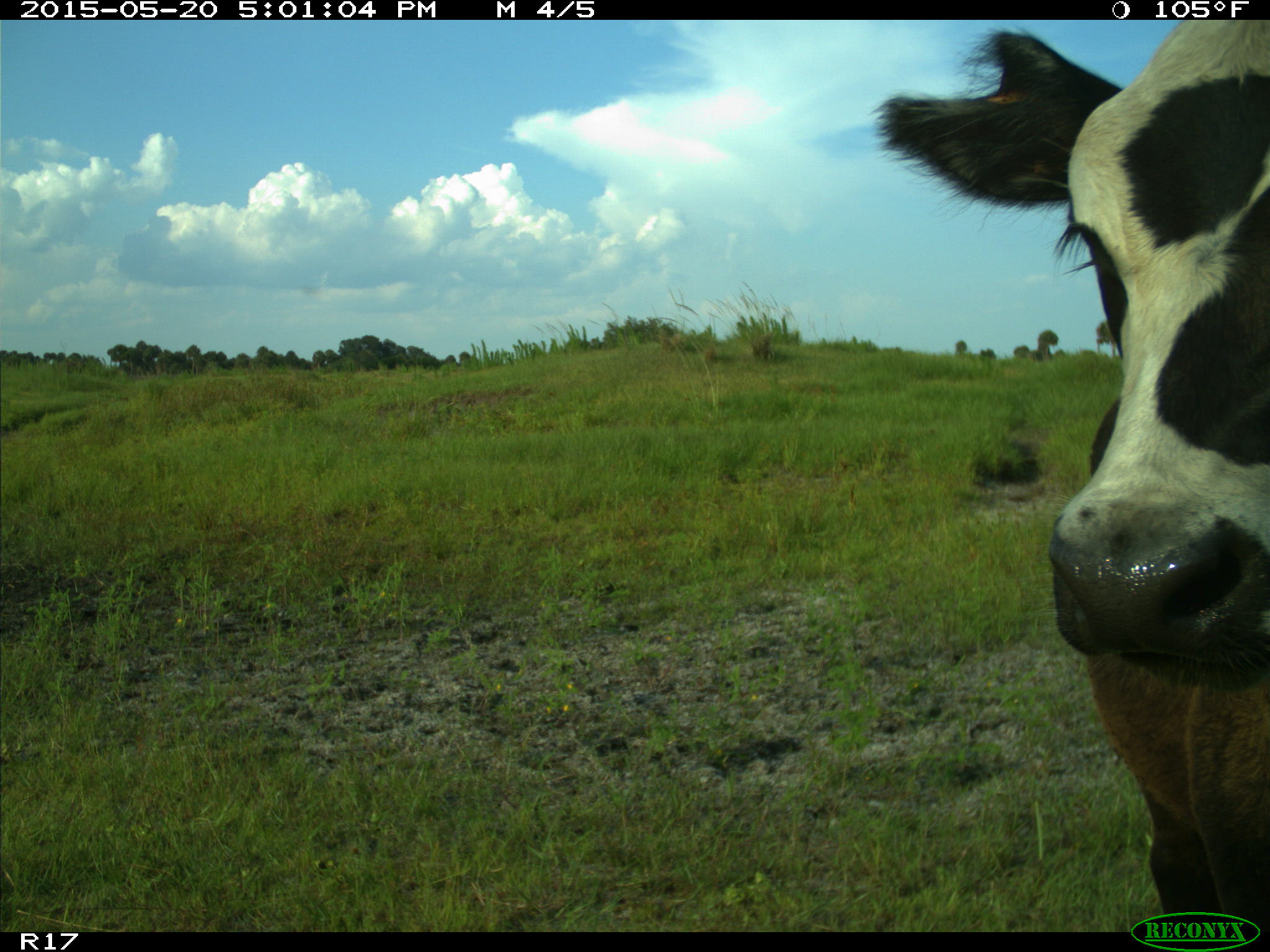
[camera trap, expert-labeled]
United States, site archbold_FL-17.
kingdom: Animalia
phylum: Chordata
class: Mammalia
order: Artiodactyla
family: Bovidae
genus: Bos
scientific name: Bos taurus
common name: domestic cow